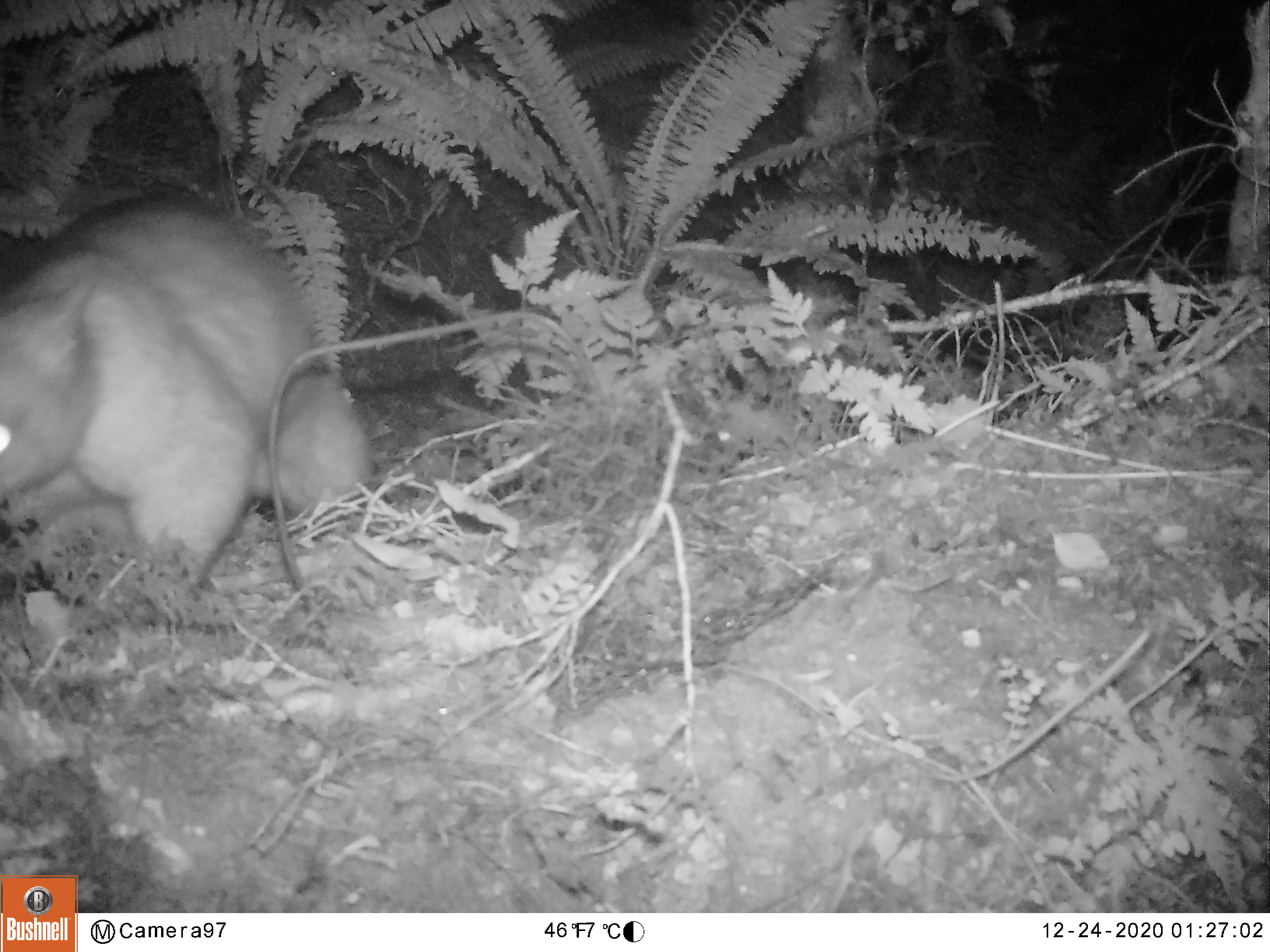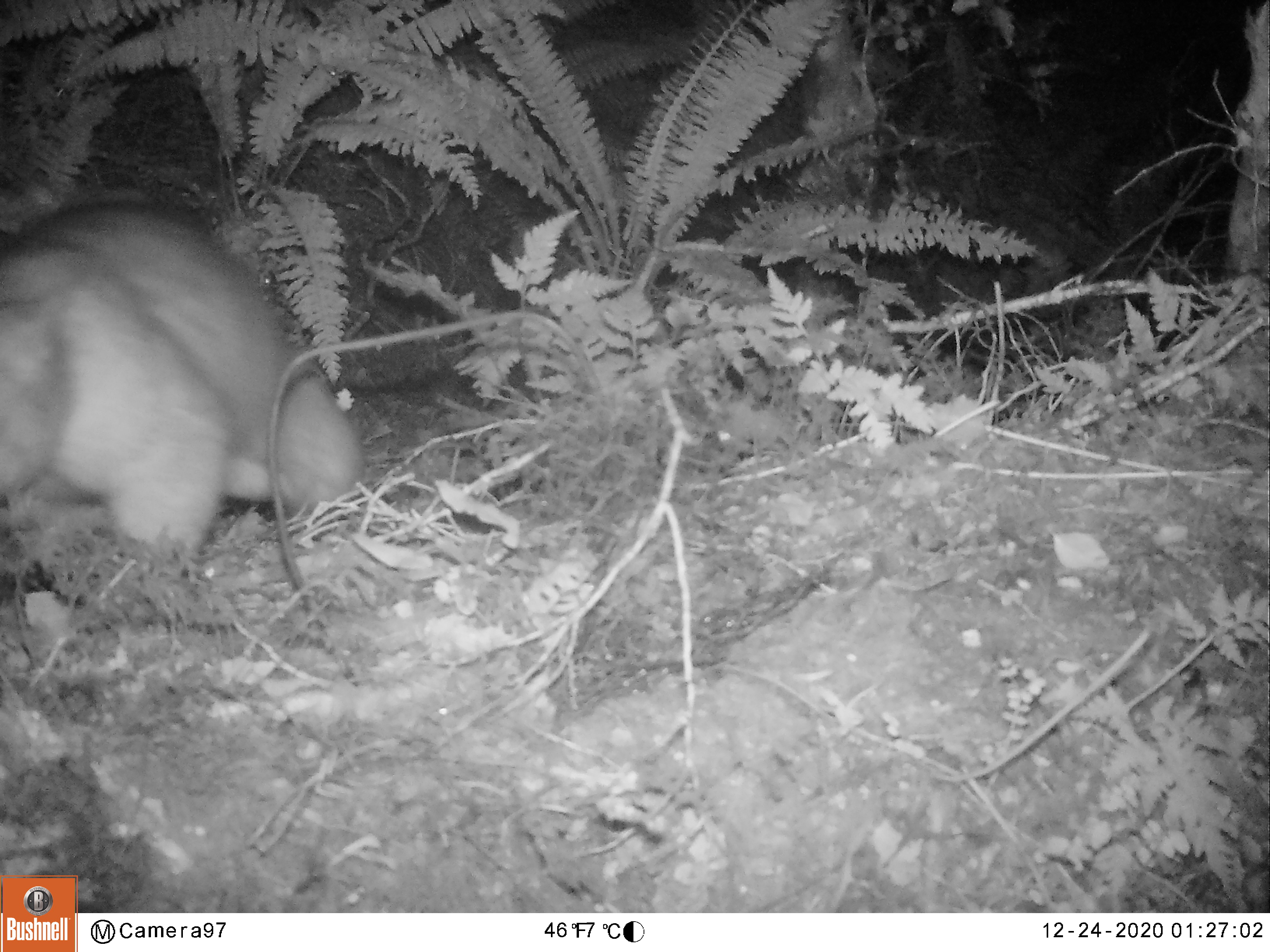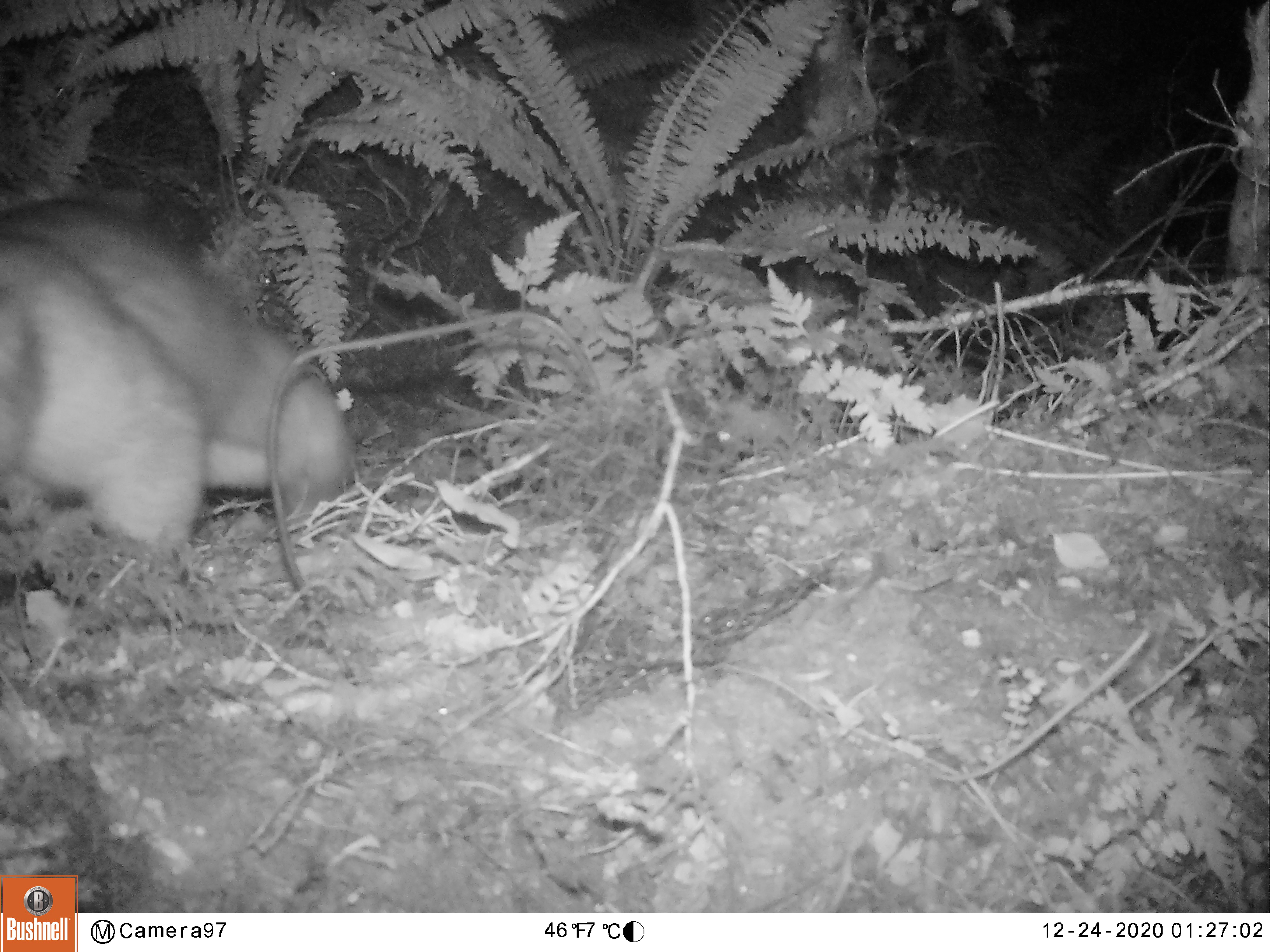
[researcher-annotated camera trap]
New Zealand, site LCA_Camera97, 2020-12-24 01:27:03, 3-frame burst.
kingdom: Animalia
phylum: Chordata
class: Mammalia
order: Diprotodontia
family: Phalangeridae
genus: Trichosurus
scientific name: Trichosurus vulpecula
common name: common brushtail possum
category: possum